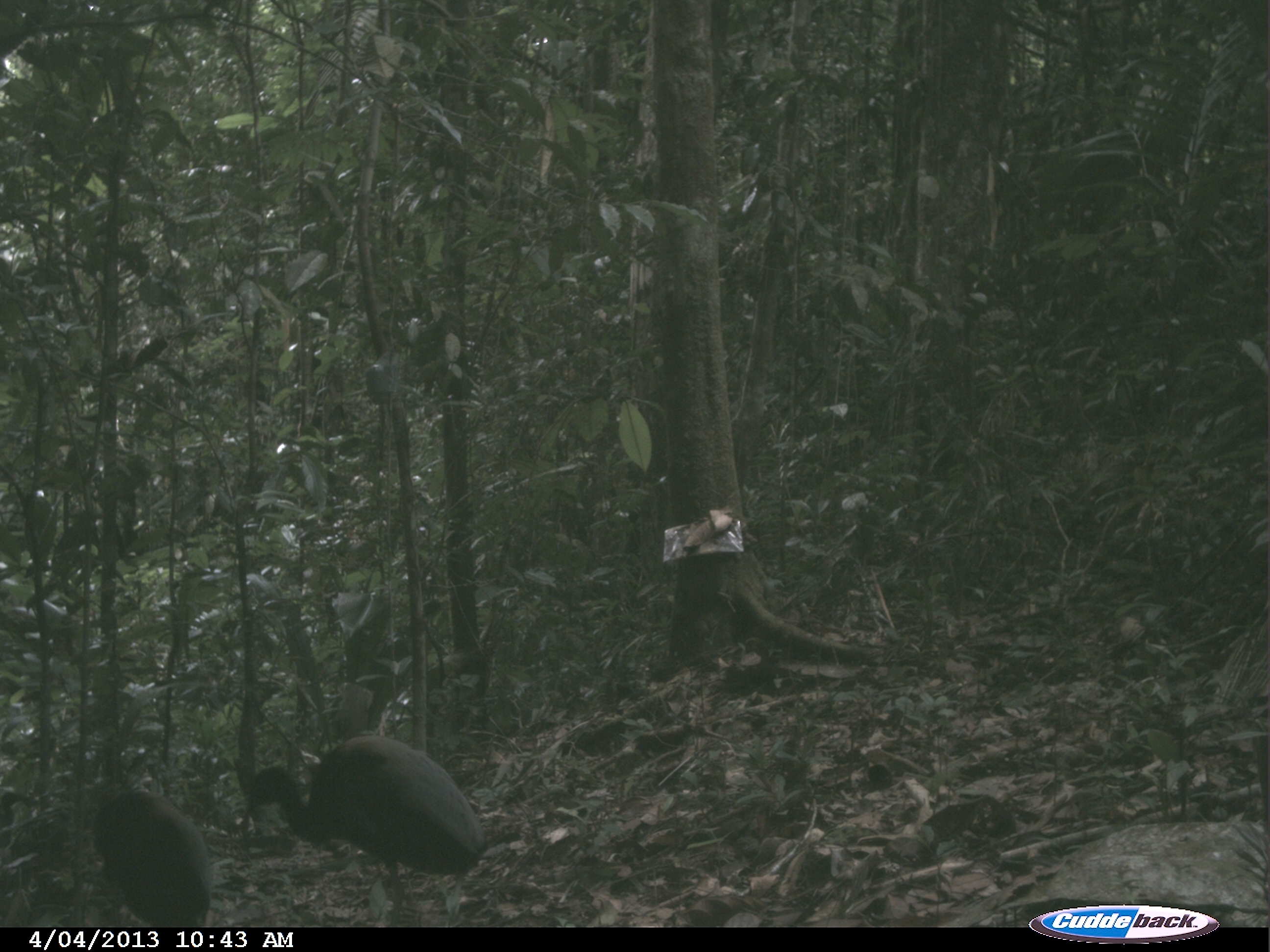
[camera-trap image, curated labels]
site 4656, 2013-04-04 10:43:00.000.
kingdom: Animalia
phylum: Chordata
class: Aves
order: Gruiformes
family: Psophiidae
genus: Psophia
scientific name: Psophia crepitans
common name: gray-winged trumpeter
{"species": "Psophia crepitans (gray-winged trumpeter)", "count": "2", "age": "adult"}